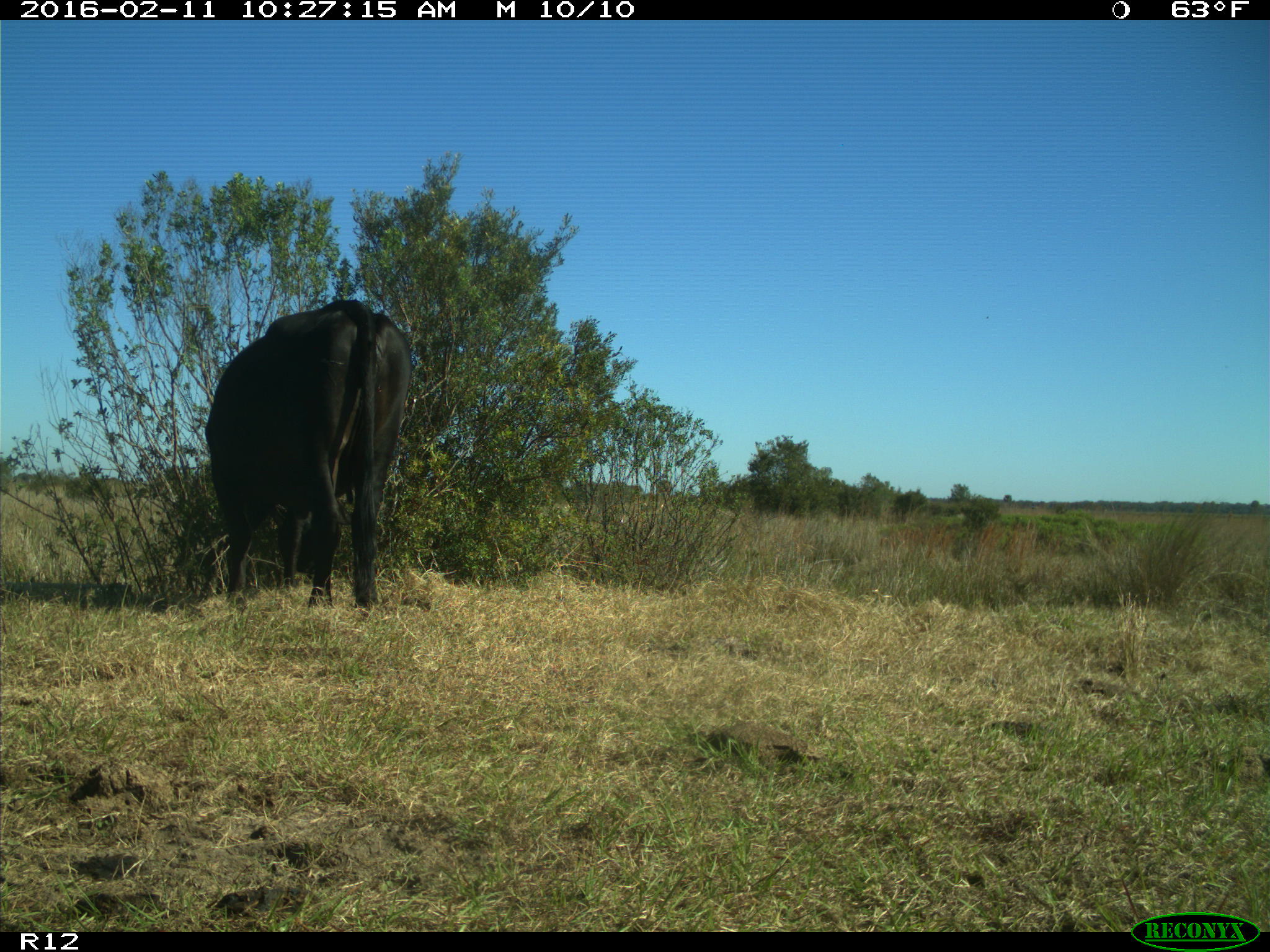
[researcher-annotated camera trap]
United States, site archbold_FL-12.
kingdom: Animalia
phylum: Chordata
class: Mammalia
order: Artiodactyla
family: Bovidae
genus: Bos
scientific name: Bos taurus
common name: domestic cow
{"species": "Bos taurus (domestic cow)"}